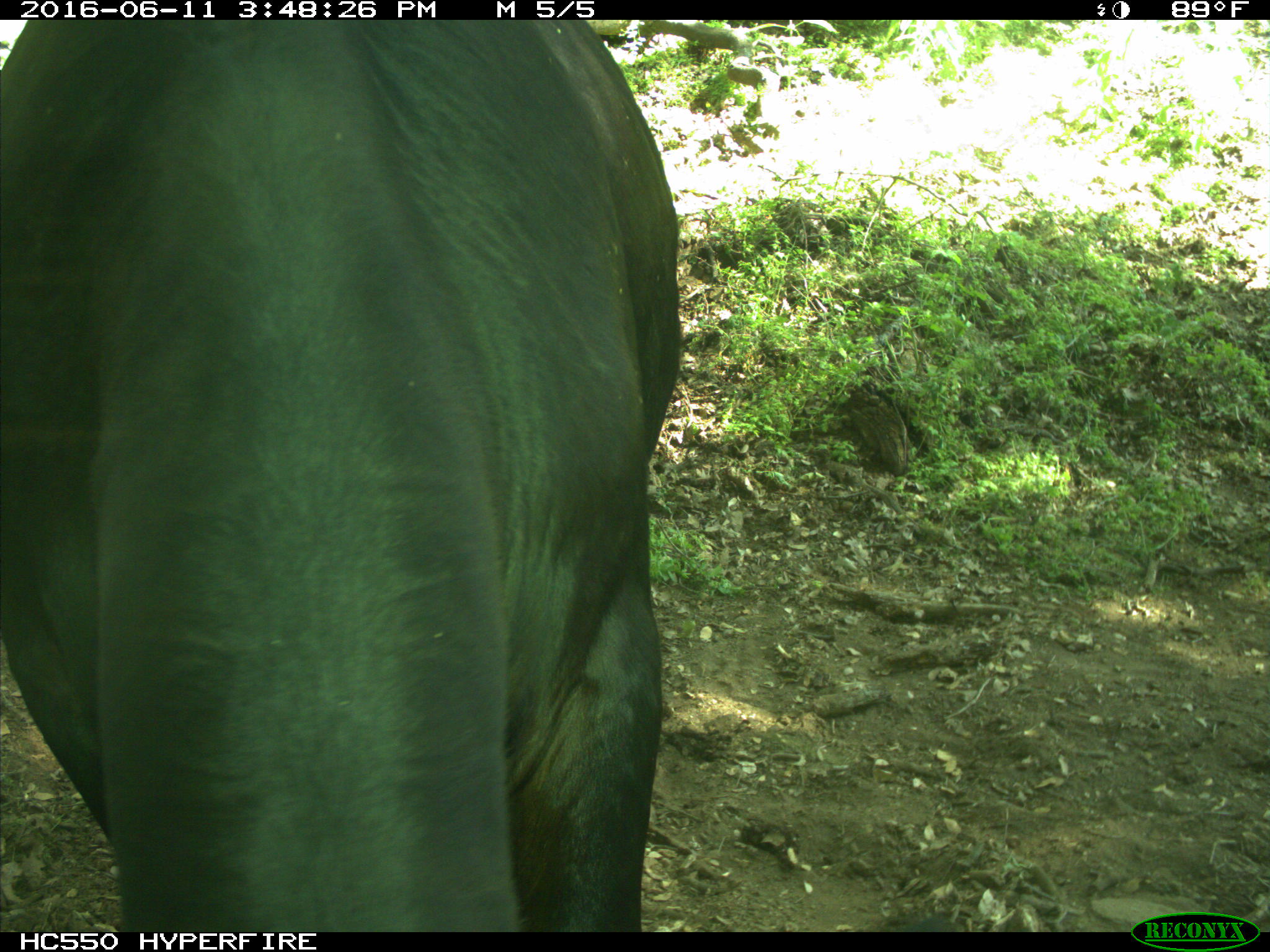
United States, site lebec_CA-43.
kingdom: Animalia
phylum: Chordata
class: Mammalia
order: Artiodactyla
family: Bovidae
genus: Bos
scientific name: Bos taurus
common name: domestic cow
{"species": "Bos taurus (domestic cow)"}